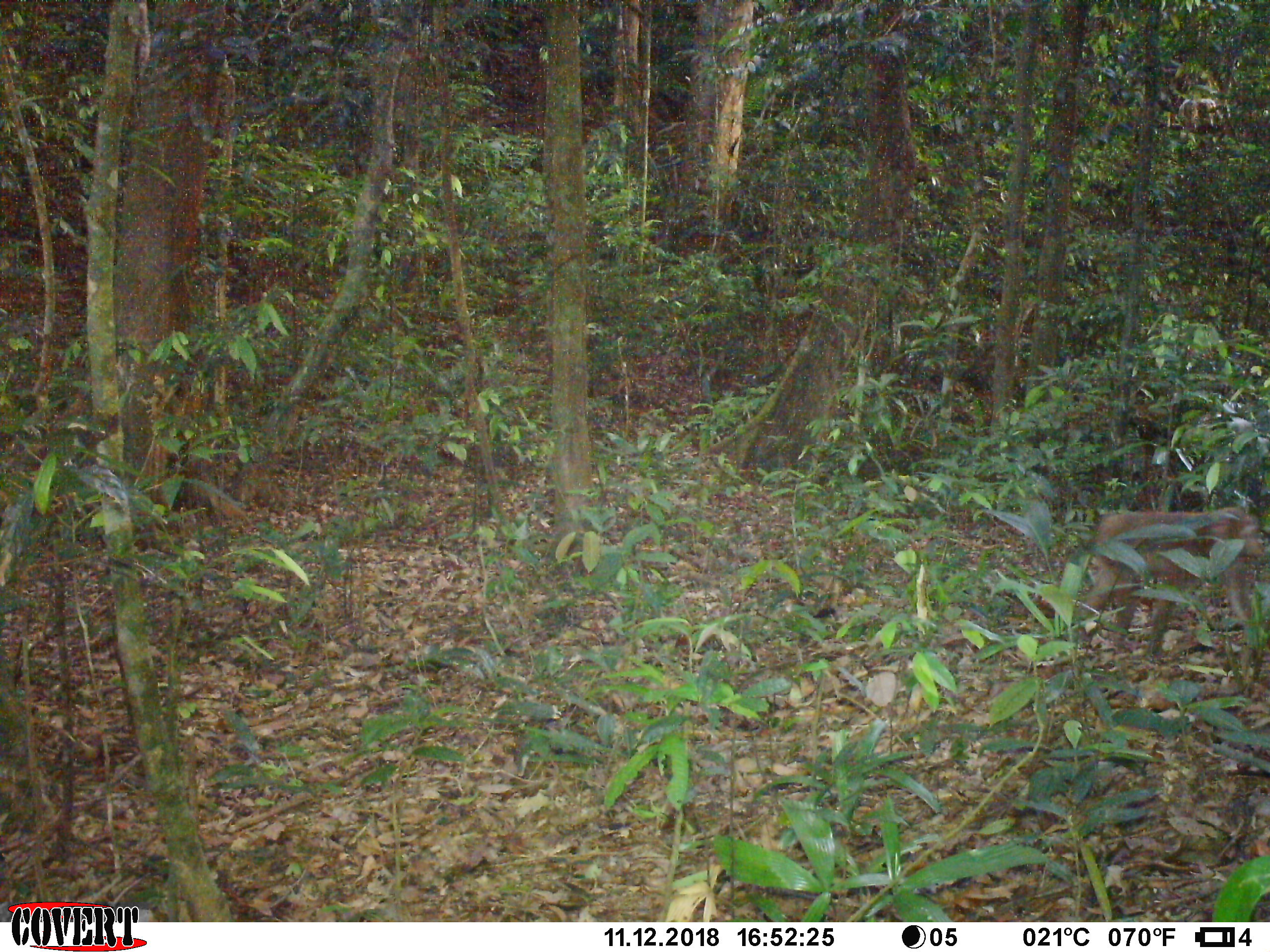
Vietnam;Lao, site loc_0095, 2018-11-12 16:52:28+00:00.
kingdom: Animalia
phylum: Chordata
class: Mammalia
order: Primates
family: Cercopithecidae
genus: Macaca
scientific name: Macaca nemestrina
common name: pig-tailed macaque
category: pig tailed macaque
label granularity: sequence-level